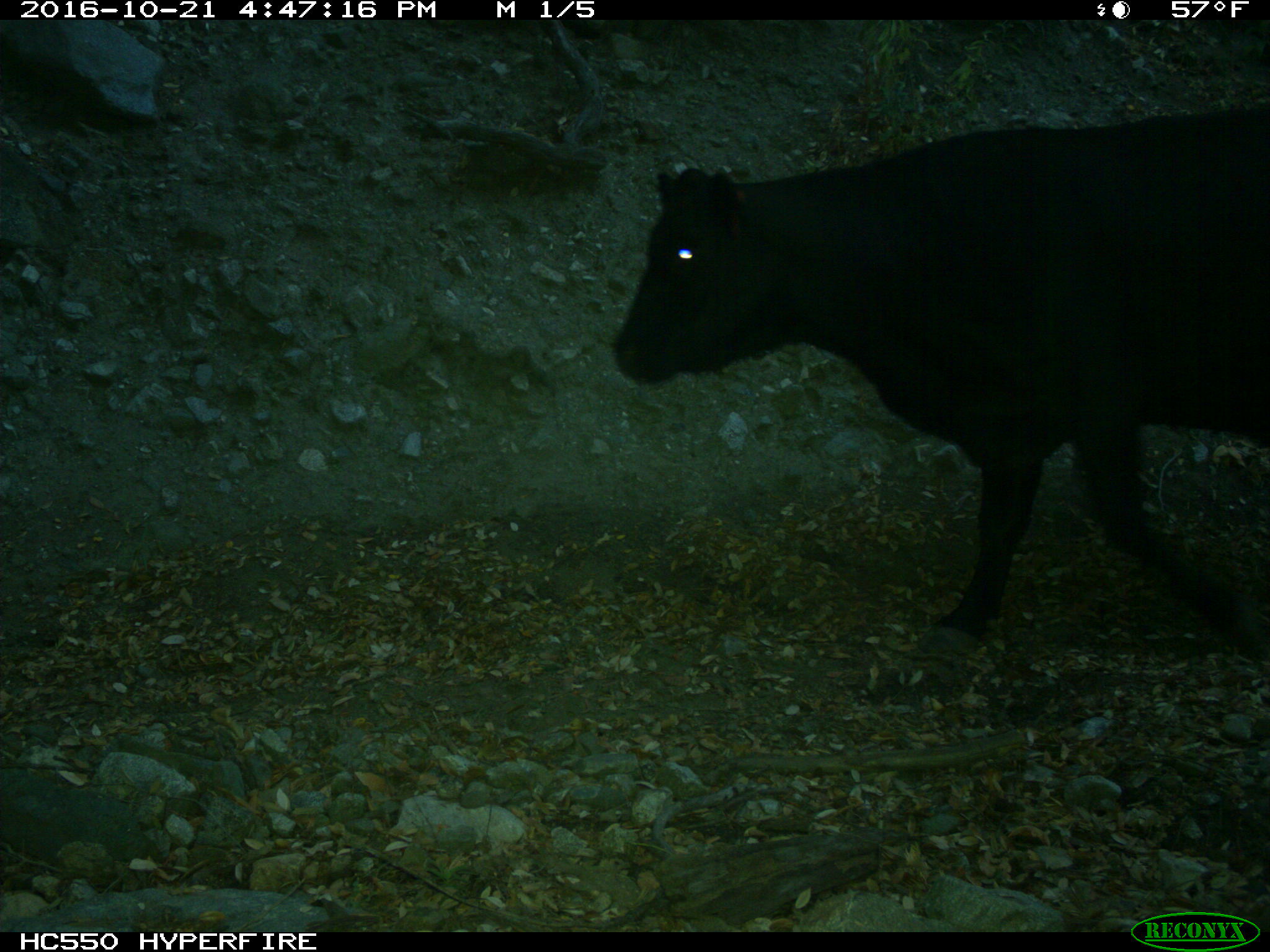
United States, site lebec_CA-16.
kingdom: Animalia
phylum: Chordata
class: Mammalia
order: Artiodactyla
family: Bovidae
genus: Bos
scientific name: Bos taurus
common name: domestic cow